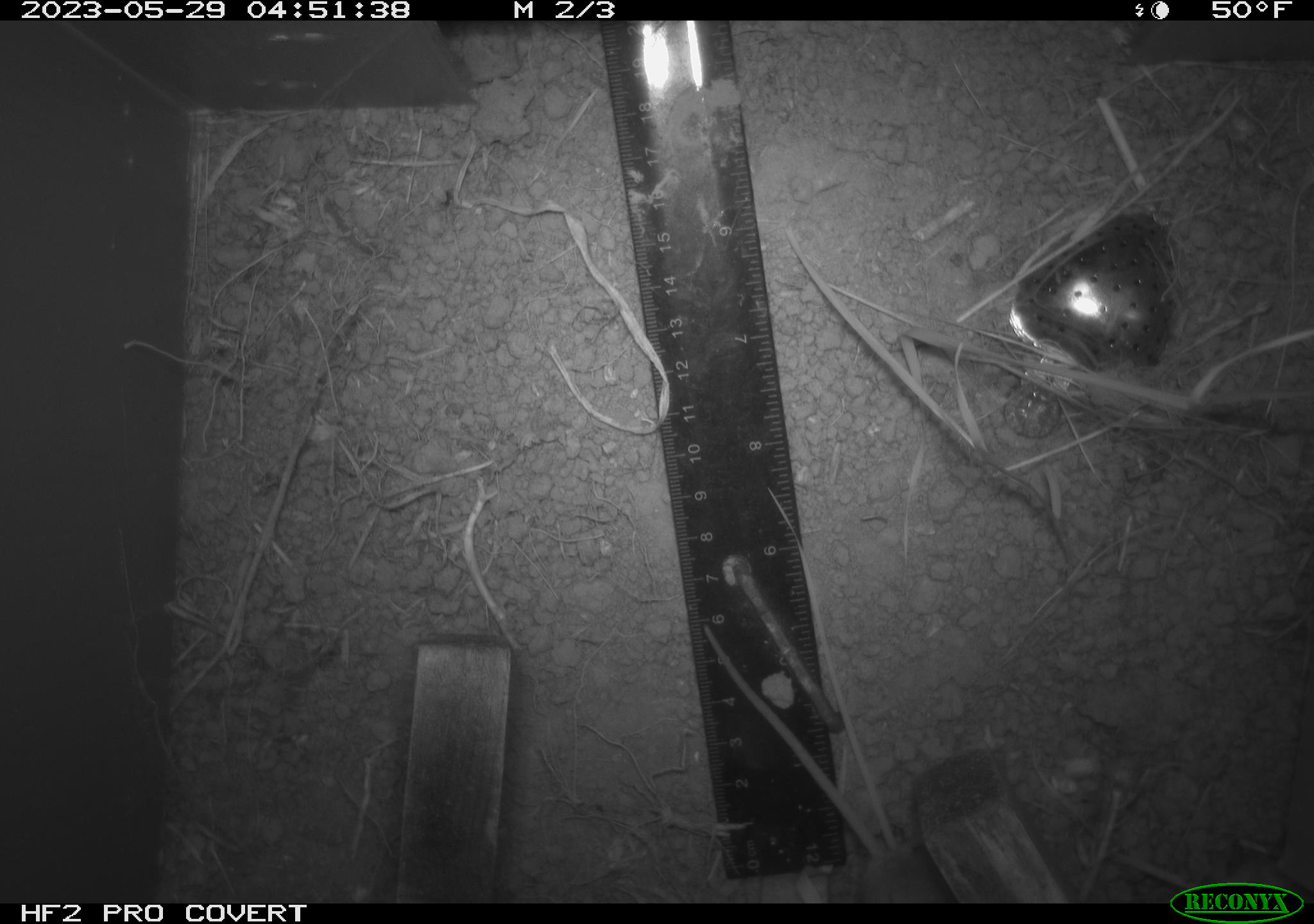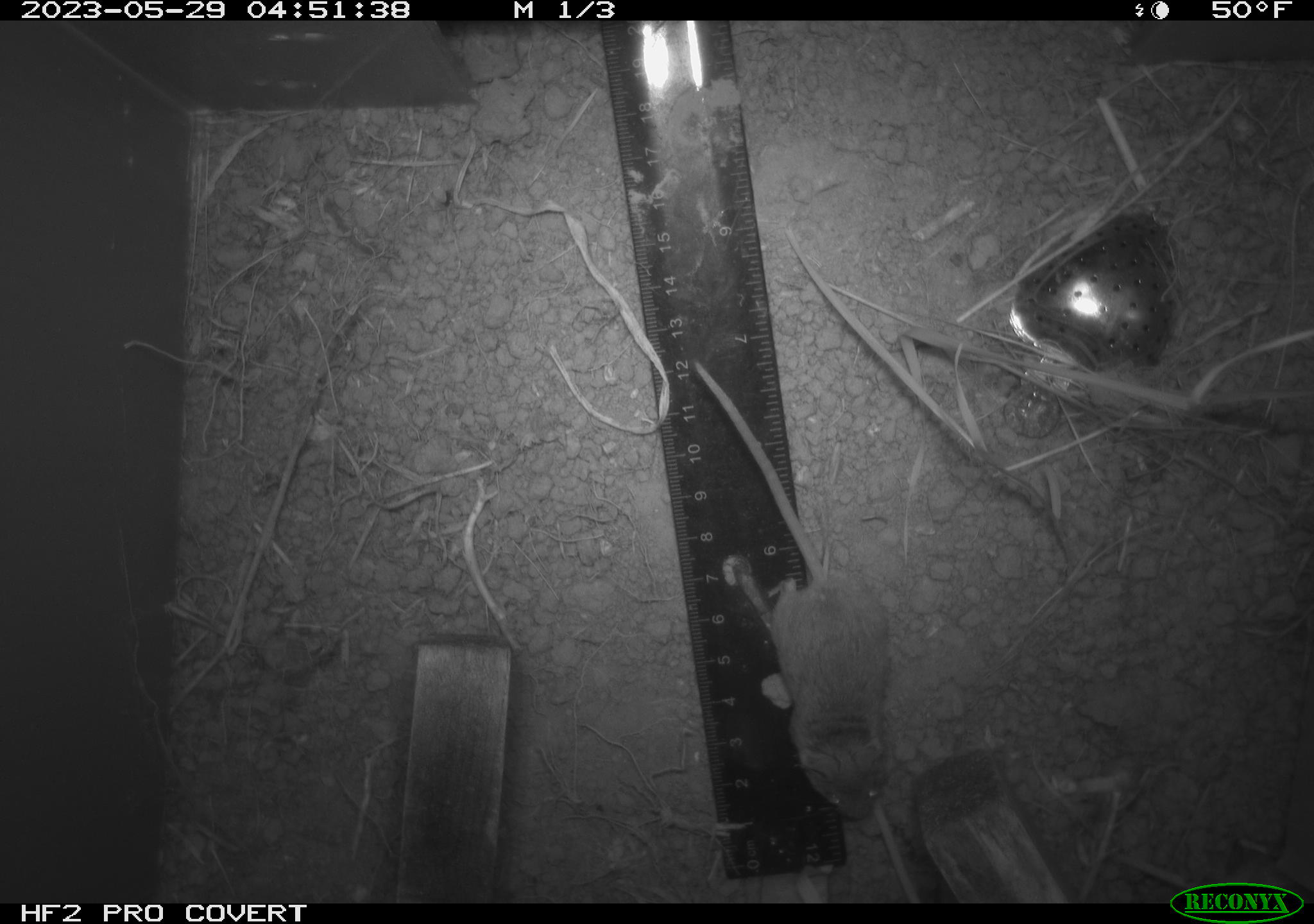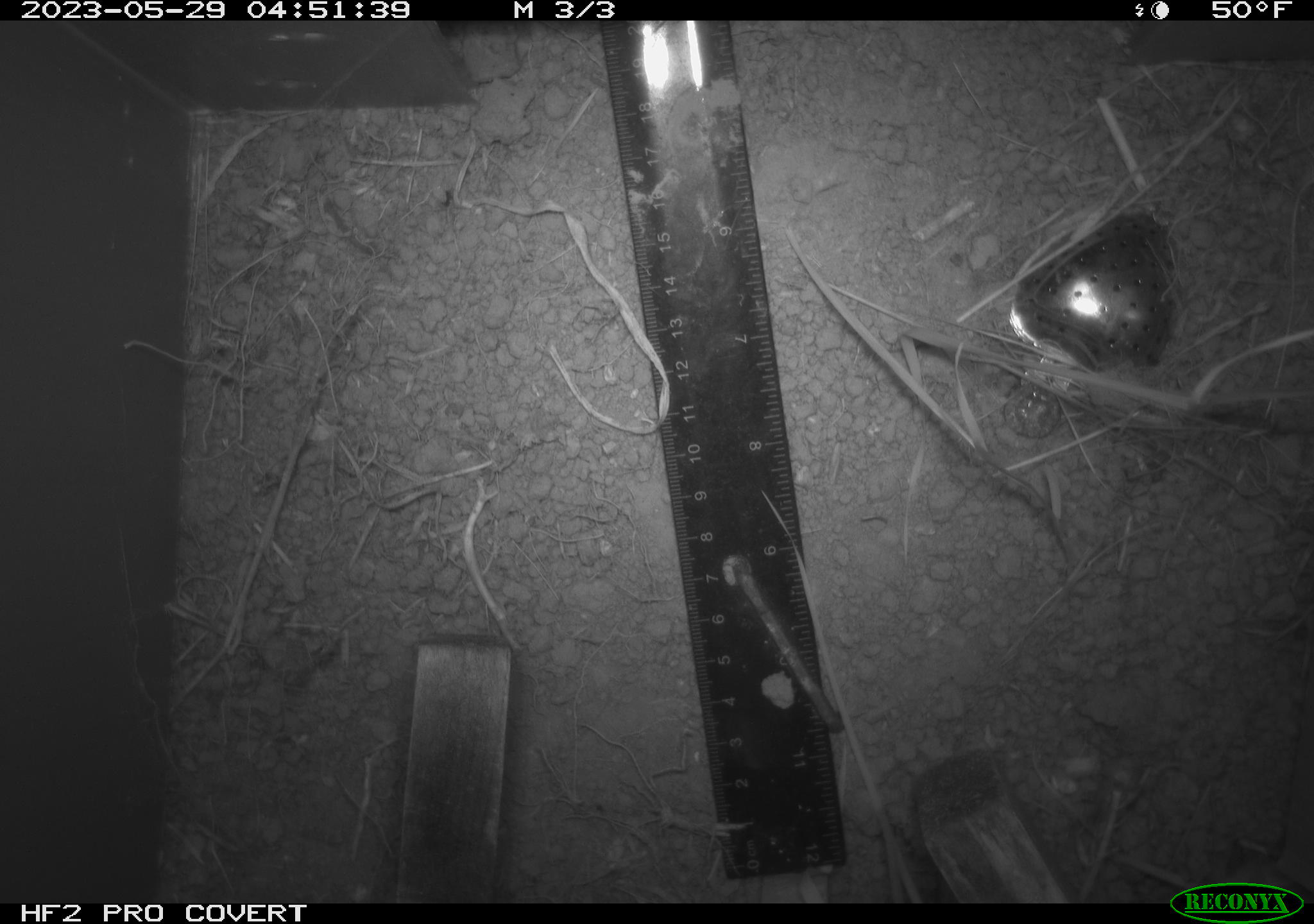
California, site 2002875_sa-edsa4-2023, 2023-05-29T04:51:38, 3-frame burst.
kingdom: Animalia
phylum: Chordata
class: Mammalia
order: Rodentia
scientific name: Rodentia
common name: mouse species